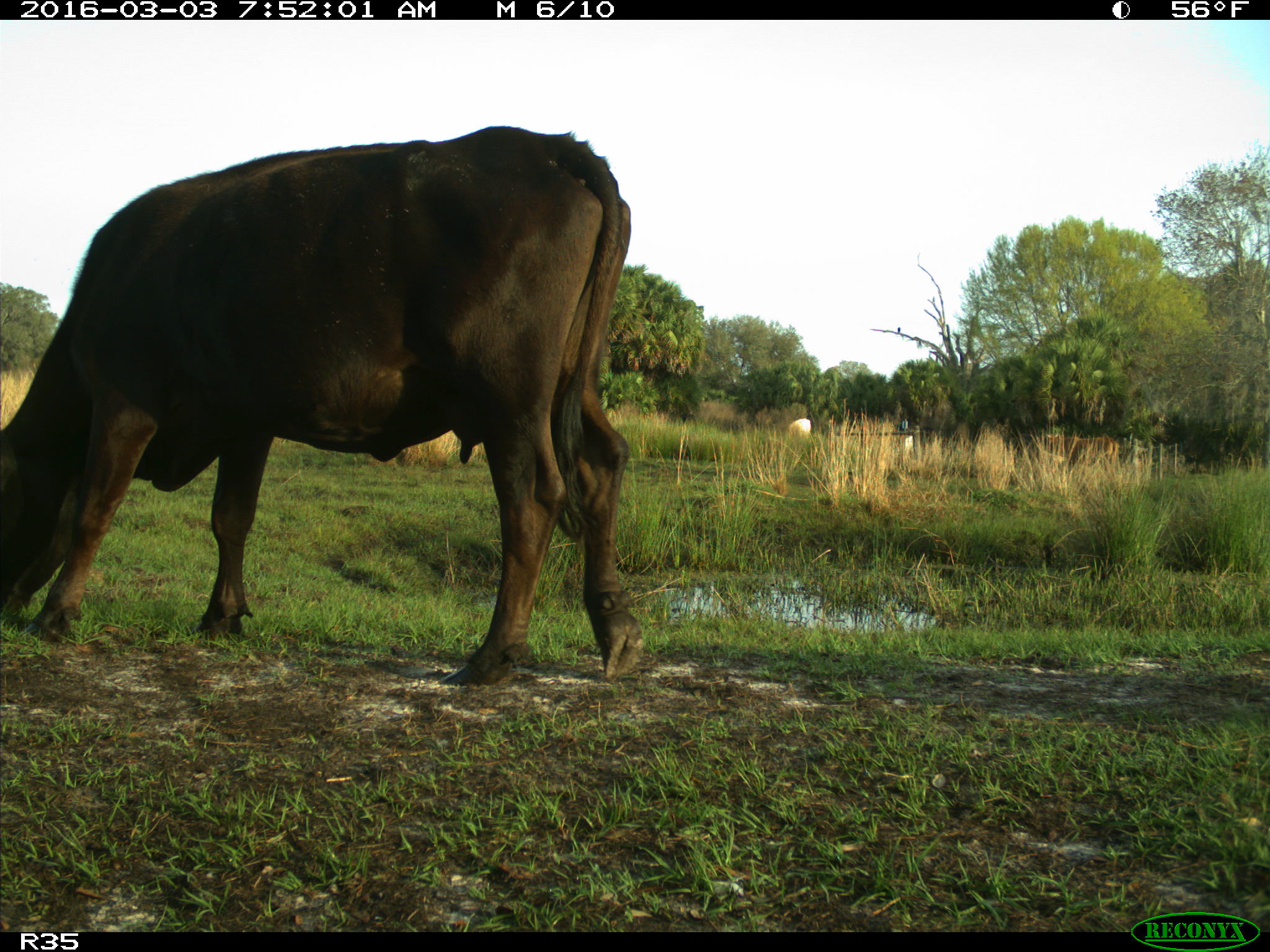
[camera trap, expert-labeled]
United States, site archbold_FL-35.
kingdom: Animalia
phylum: Chordata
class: Mammalia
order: Artiodactyla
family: Bovidae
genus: Bos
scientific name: Bos taurus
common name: domestic cow